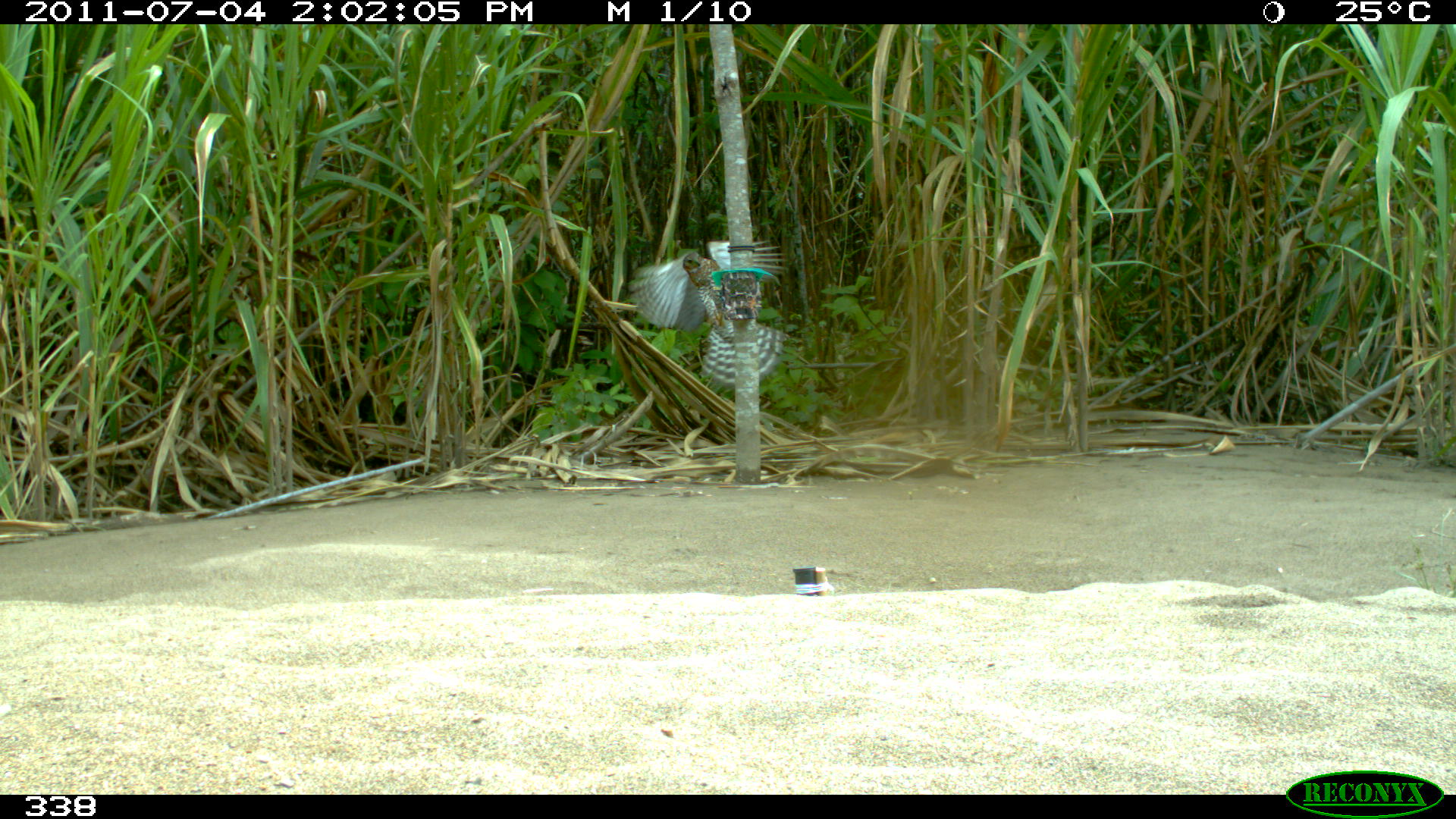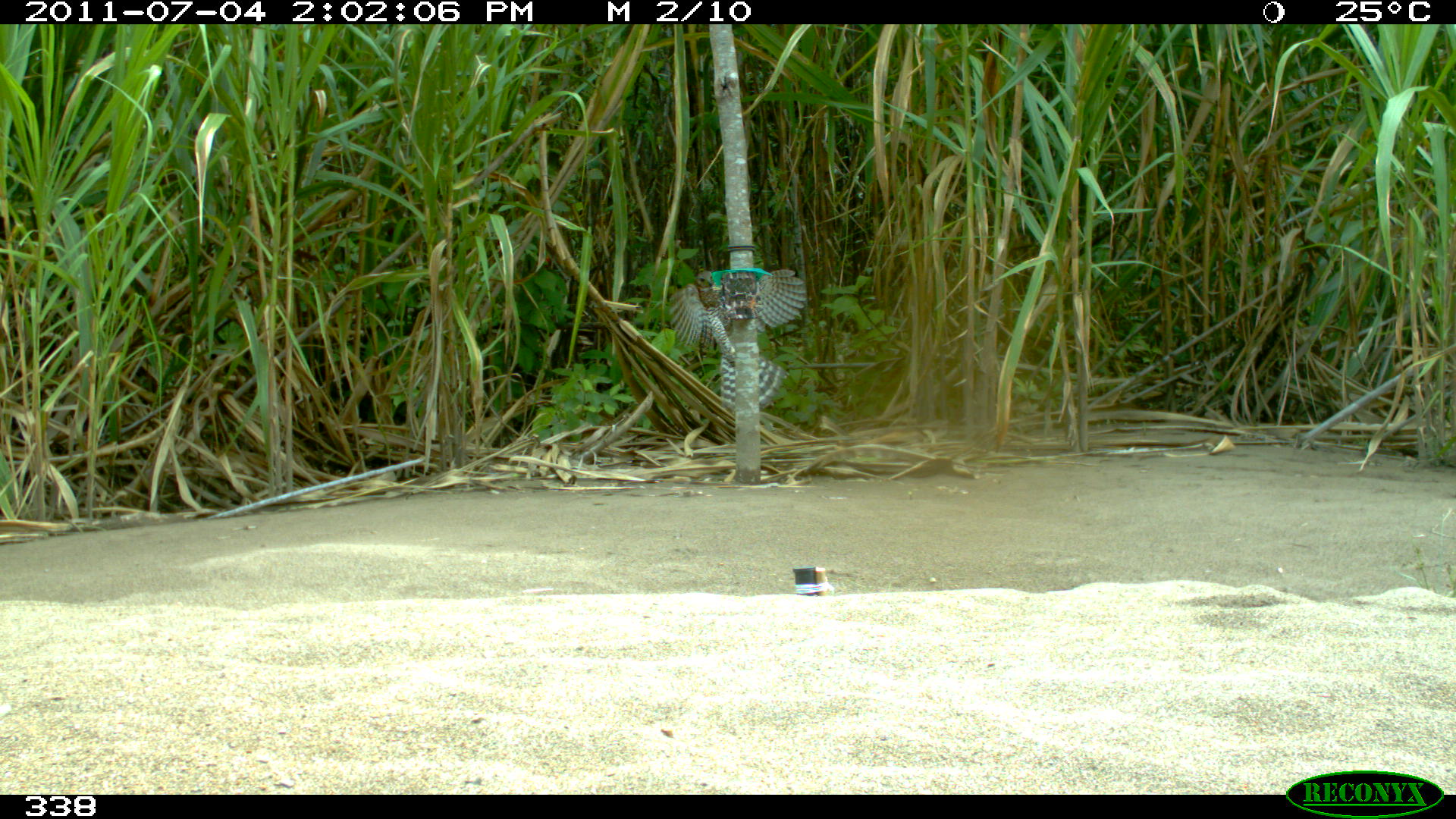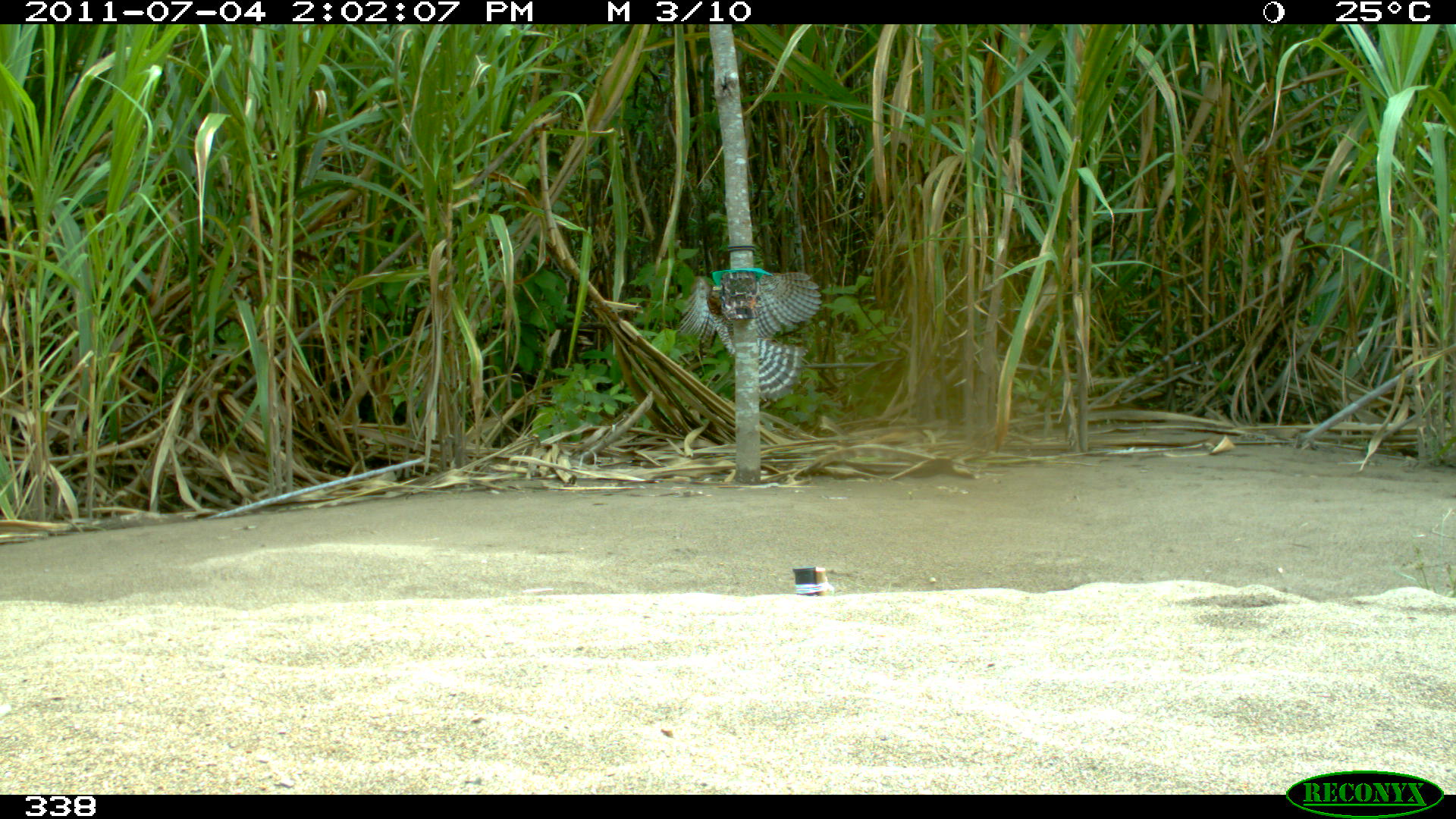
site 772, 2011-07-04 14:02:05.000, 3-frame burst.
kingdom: Animalia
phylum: Chordata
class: Aves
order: Accipitriformes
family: Accipitridae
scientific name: Accipitridae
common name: eagle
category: aguila